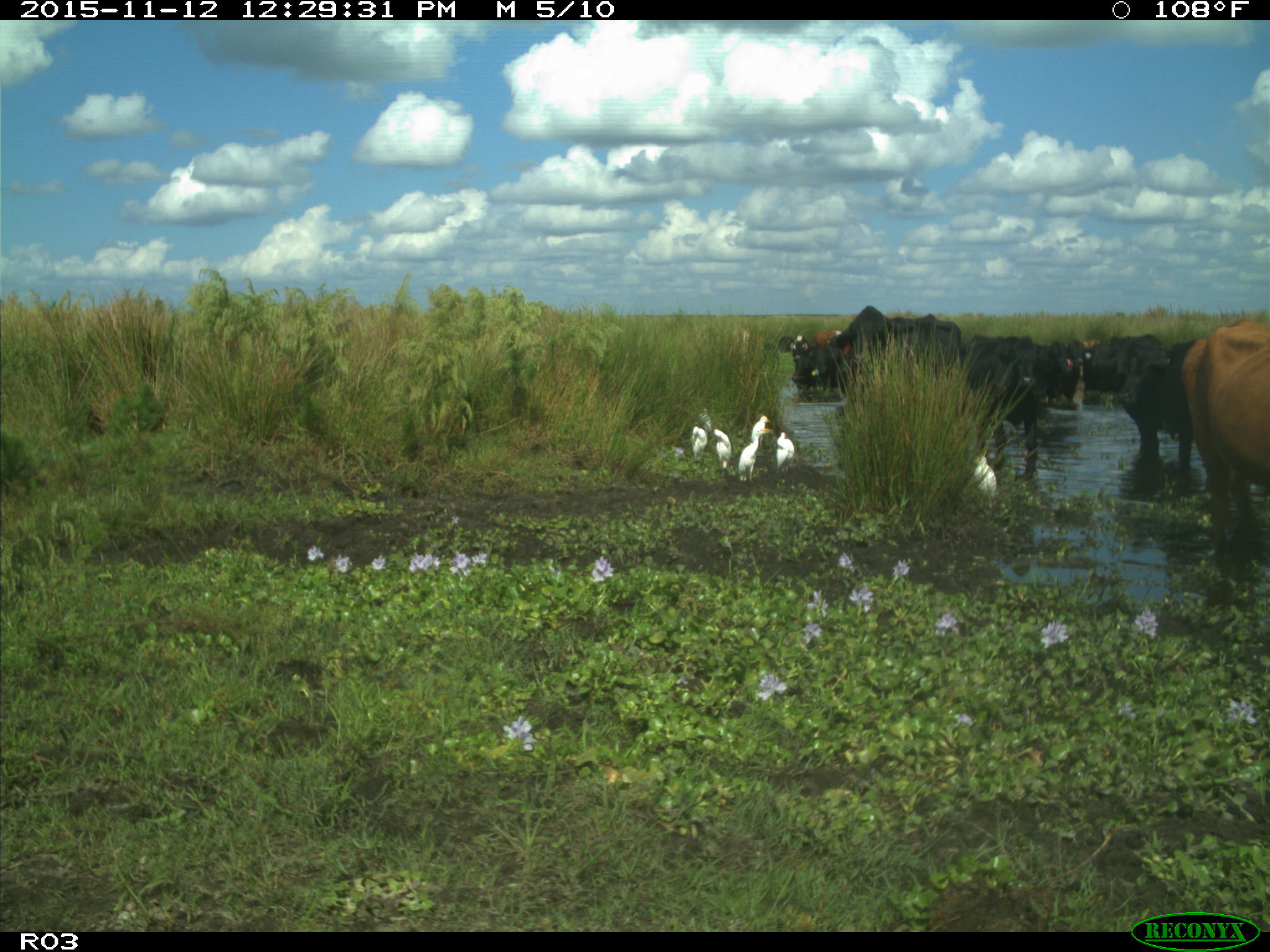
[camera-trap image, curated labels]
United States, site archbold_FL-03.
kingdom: Animalia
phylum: Chordata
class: Mammalia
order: Artiodactyla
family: Bovidae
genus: Bos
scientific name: Bos taurus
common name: domestic cow